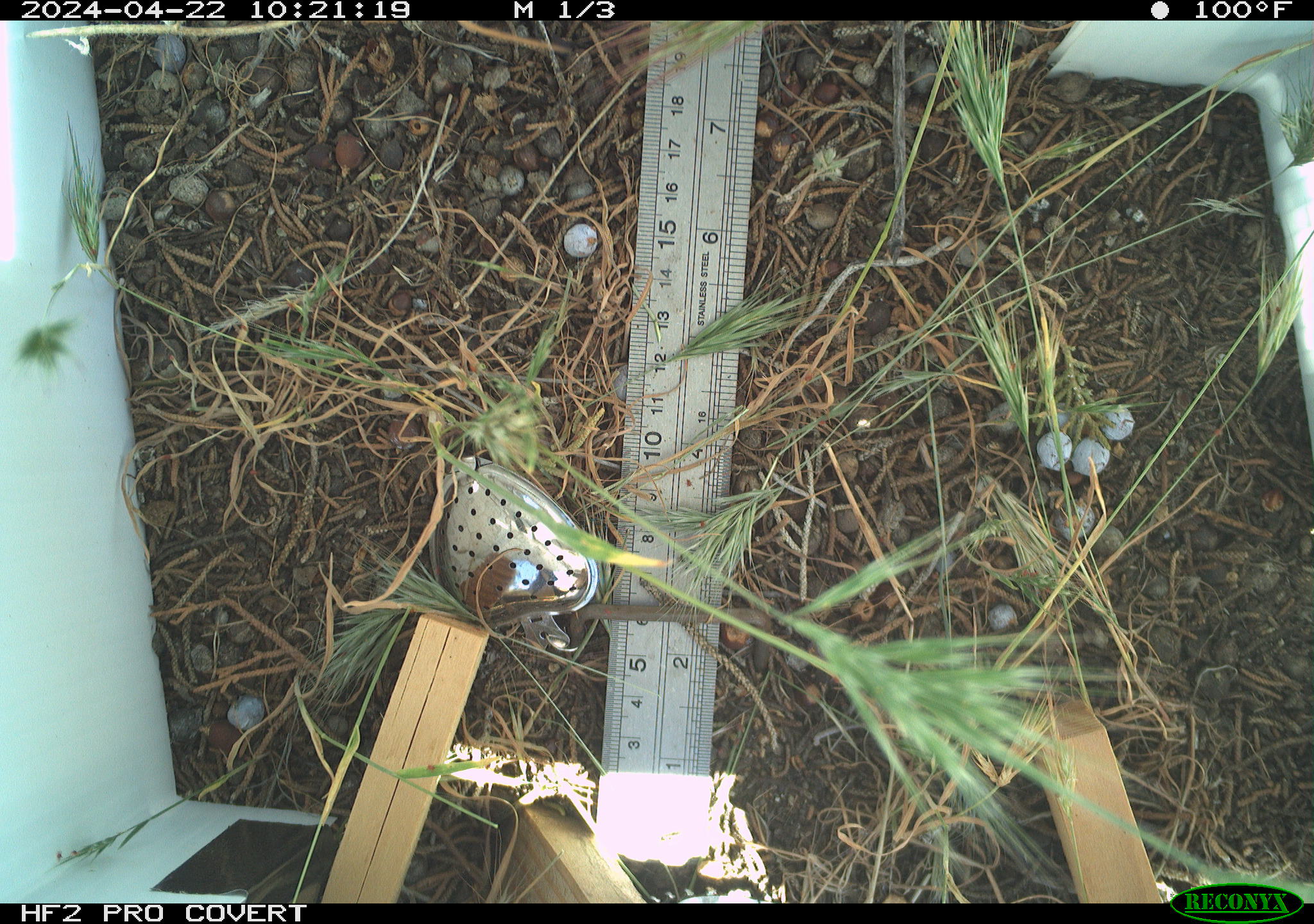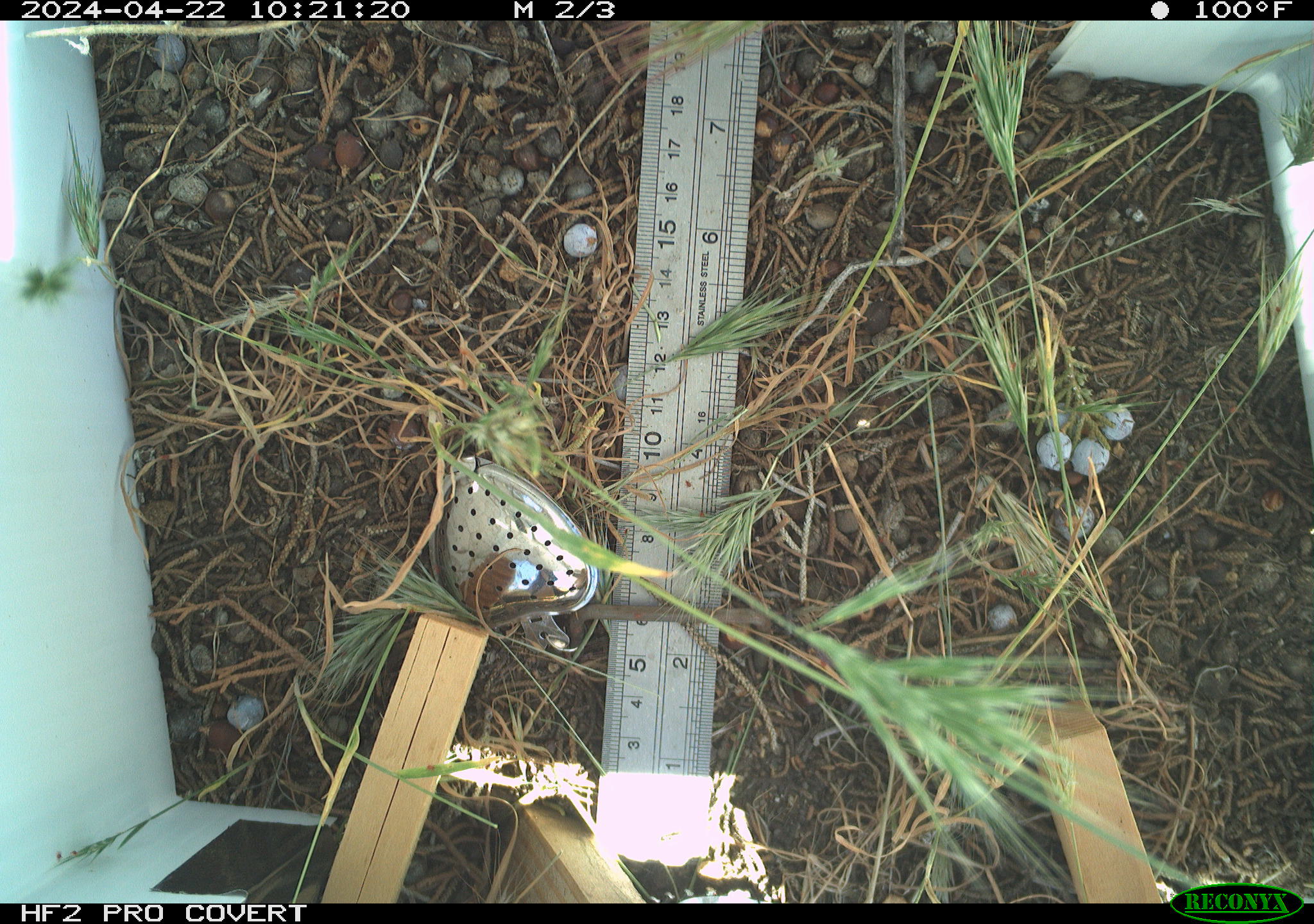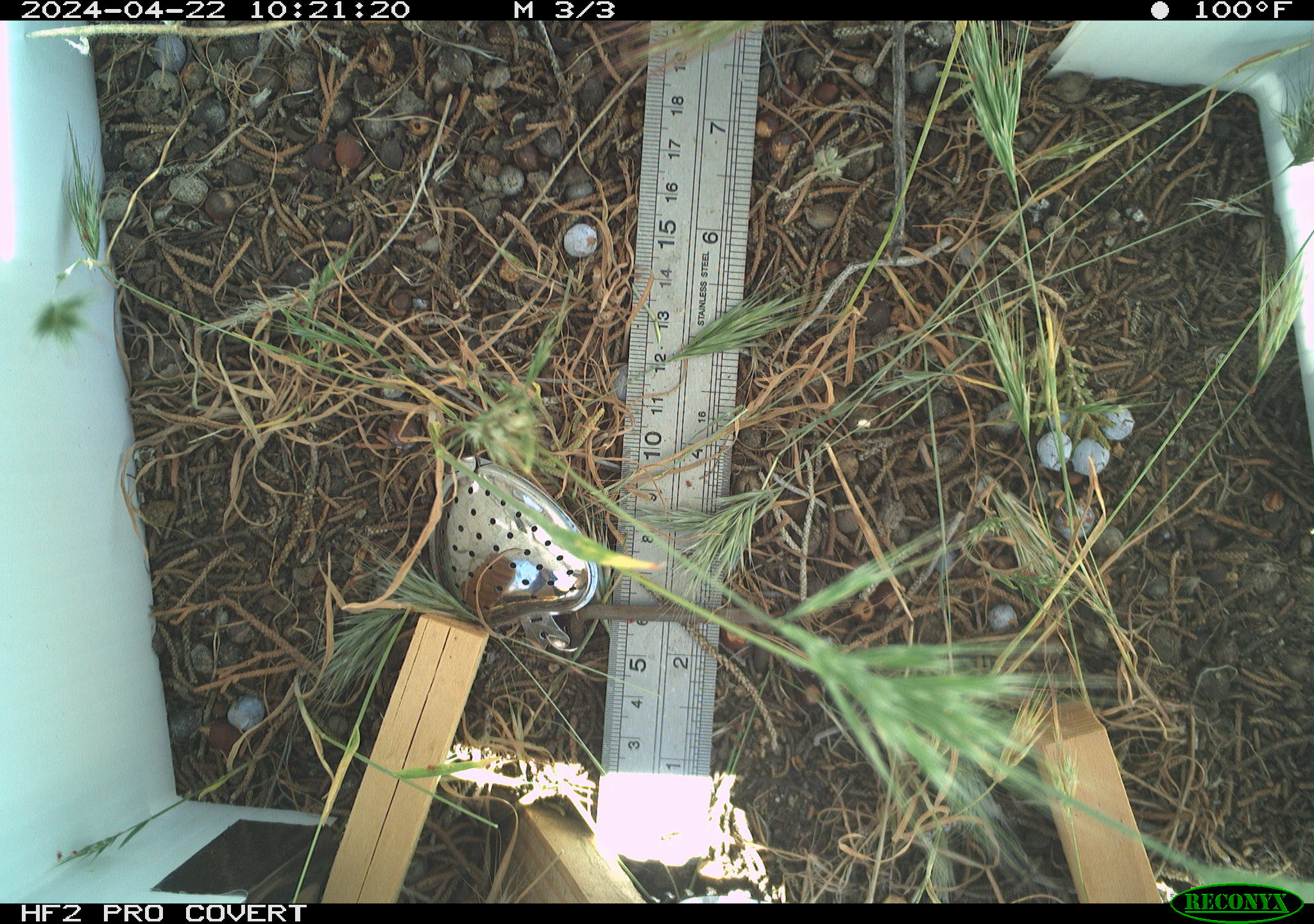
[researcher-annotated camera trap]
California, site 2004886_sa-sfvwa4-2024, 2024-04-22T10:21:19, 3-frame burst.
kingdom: Animalia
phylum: Arthropoda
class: Insecta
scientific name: Insecta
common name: insect